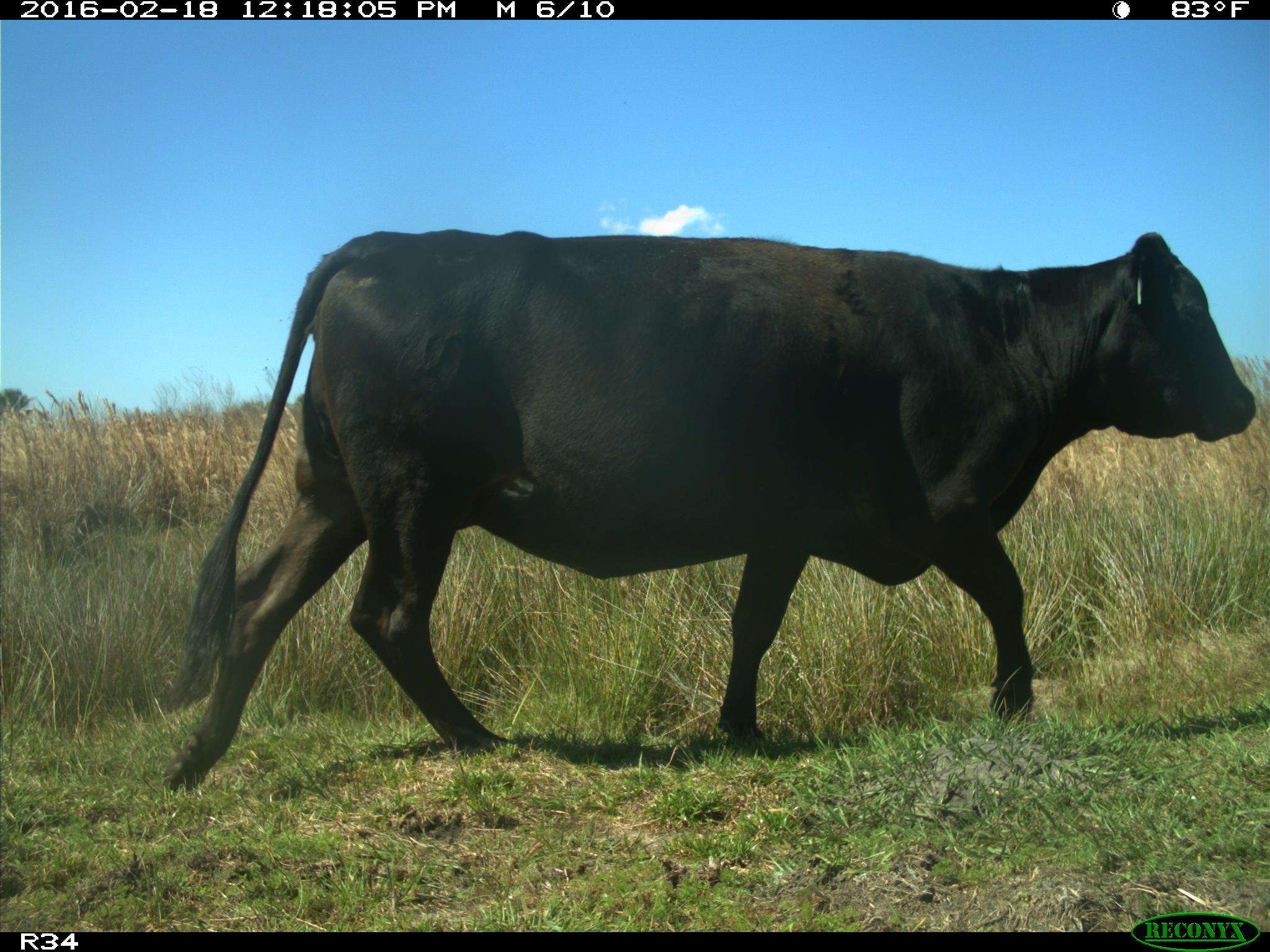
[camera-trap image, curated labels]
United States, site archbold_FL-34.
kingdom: Animalia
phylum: Chordata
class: Mammalia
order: Artiodactyla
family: Bovidae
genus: Bos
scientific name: Bos taurus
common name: domestic cow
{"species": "Bos taurus (domestic cow)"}